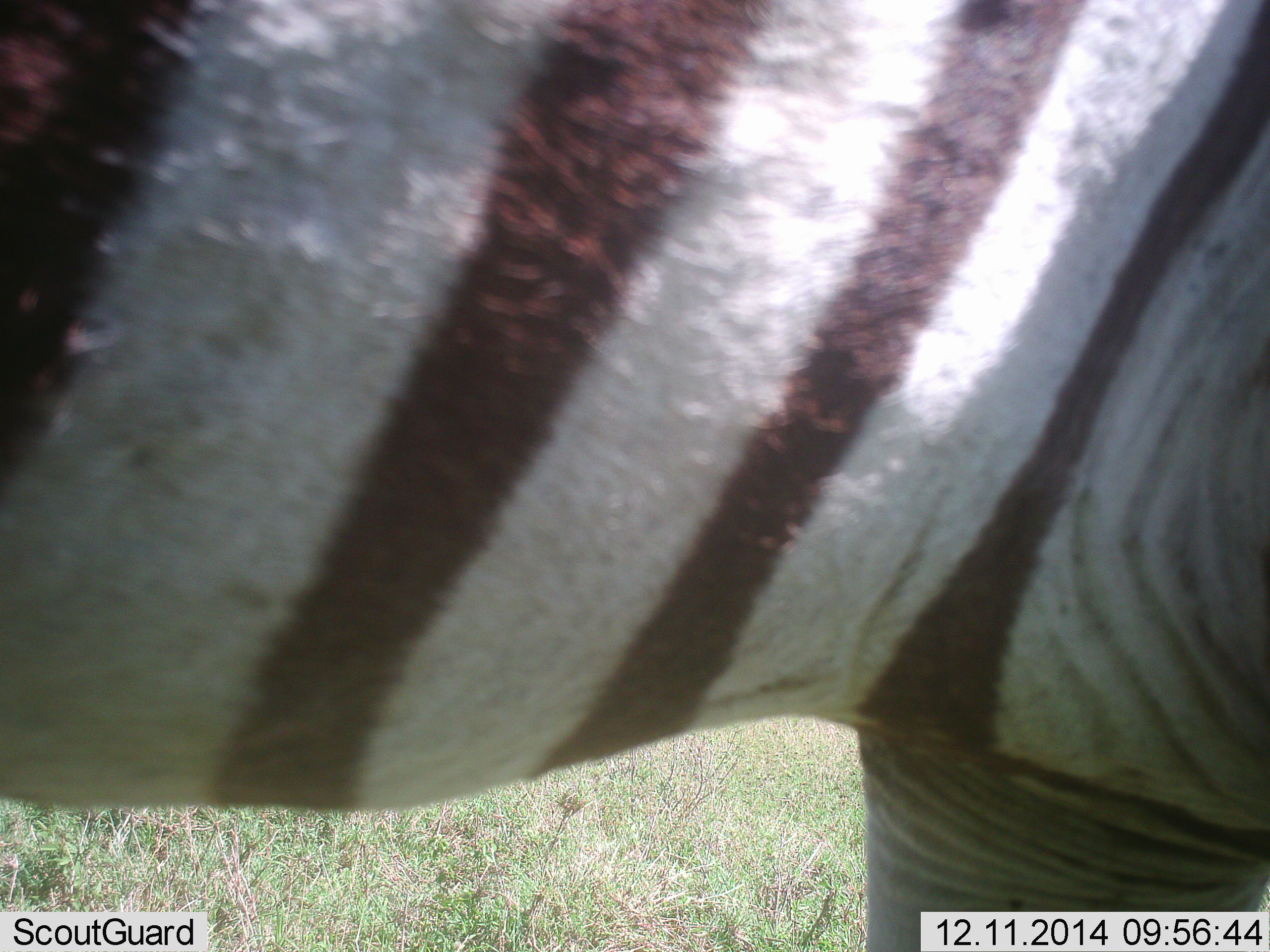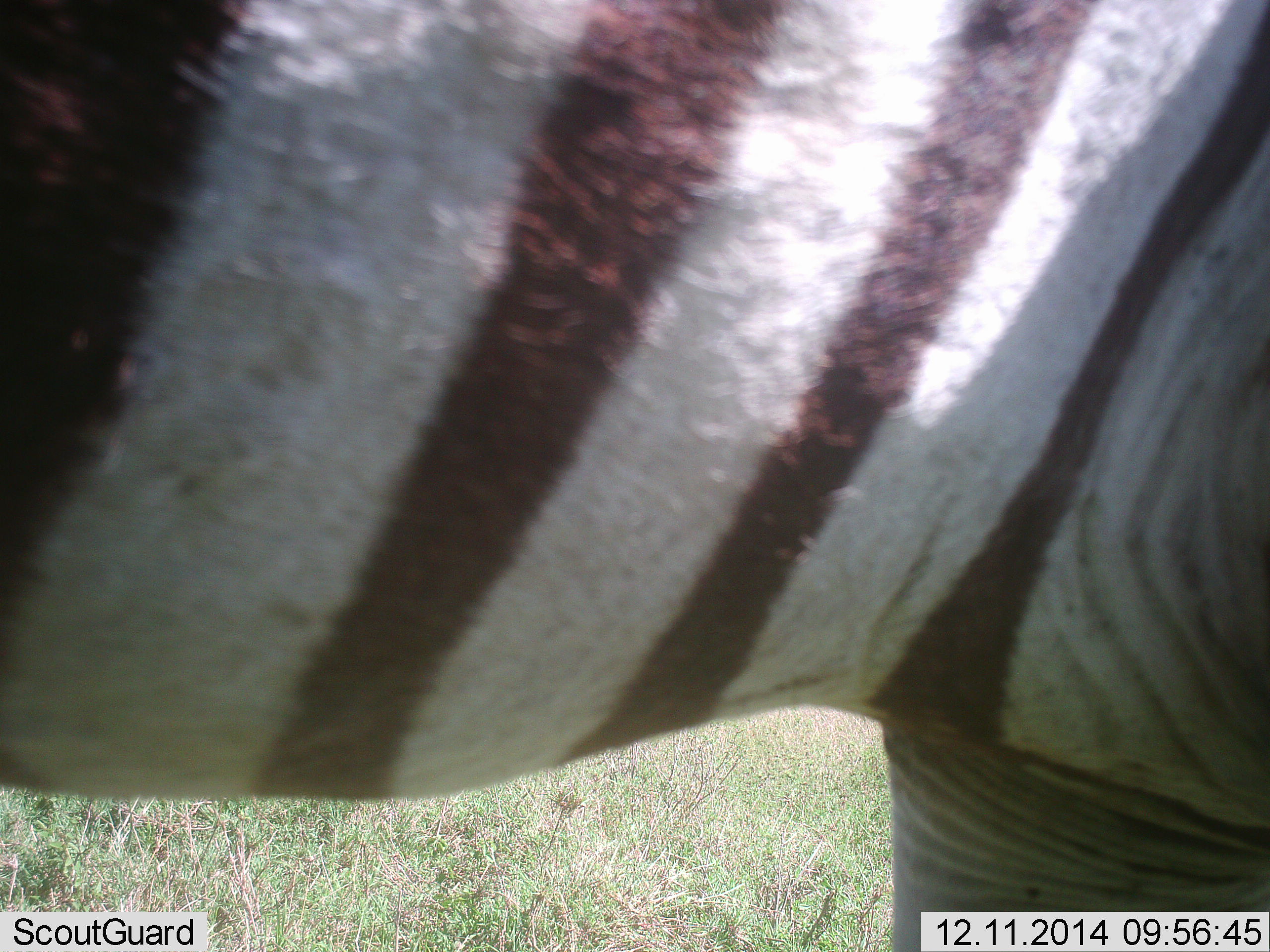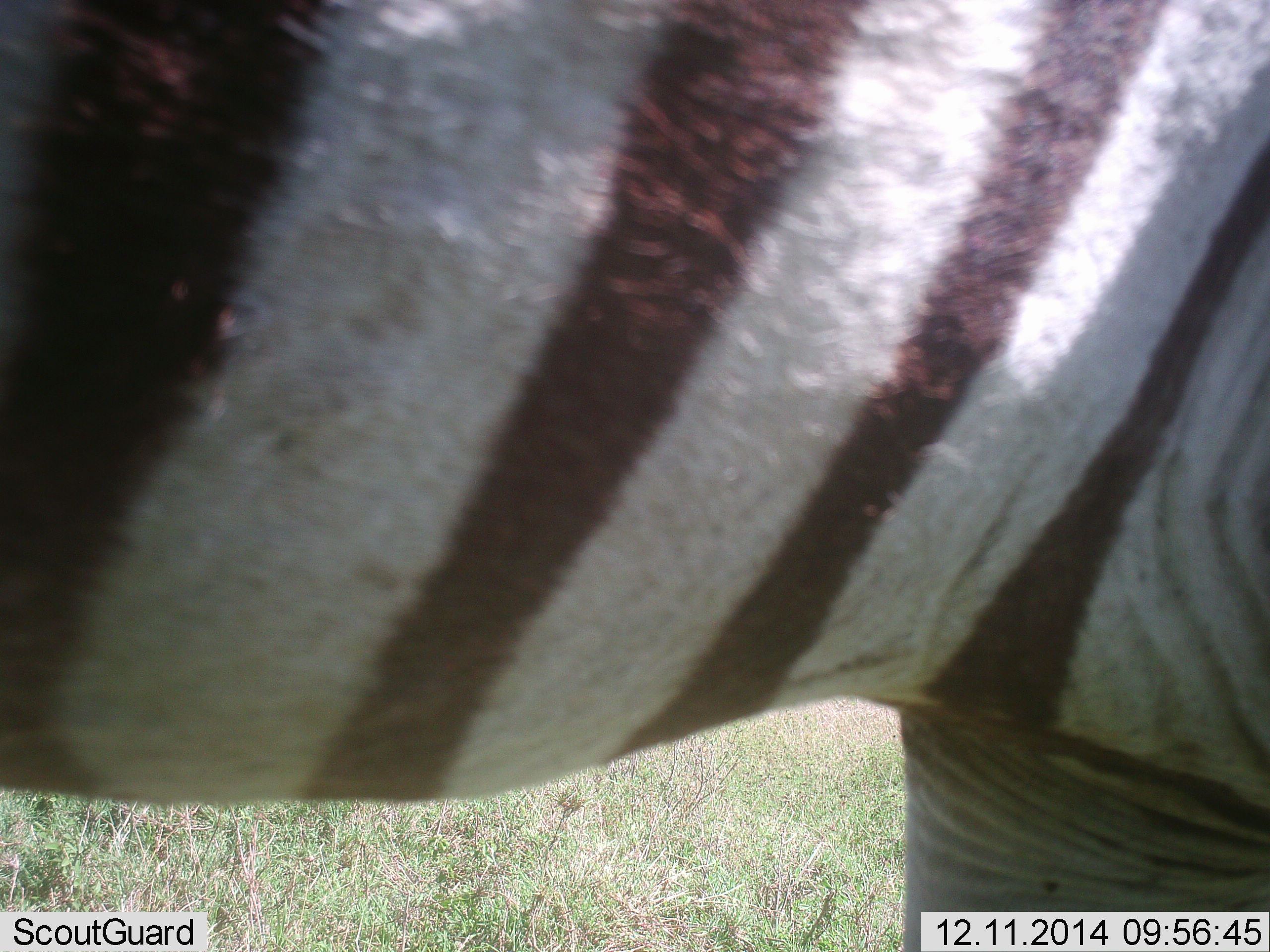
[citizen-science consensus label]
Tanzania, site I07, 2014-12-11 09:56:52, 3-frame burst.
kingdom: Animalia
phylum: Chordata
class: Mammalia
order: Perissodactyla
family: Equidae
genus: Equus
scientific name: Equus quagga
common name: plains zebra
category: zebra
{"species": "zebra (plains zebra) (Equus quagga)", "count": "1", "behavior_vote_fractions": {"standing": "80%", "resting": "0%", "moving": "10%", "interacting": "10%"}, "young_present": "0%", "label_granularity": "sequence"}